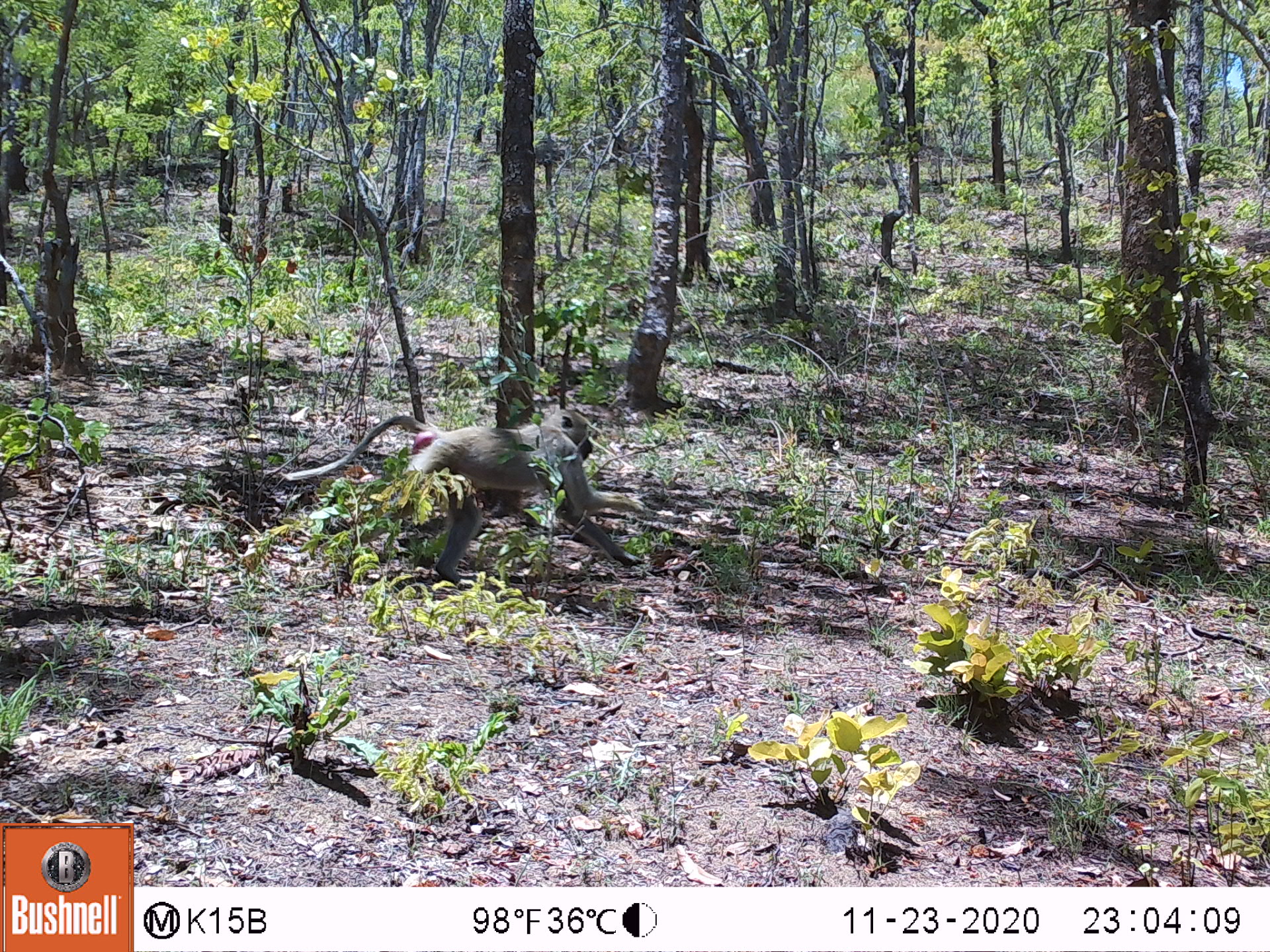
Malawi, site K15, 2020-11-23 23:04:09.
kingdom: Animalia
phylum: Chordata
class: Mammalia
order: Primates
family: Cercopithecidae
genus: Papio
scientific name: Papio cynocephalus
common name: yellow baboon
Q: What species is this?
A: Yellow baboon (Papio cynocephalus).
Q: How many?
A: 1.